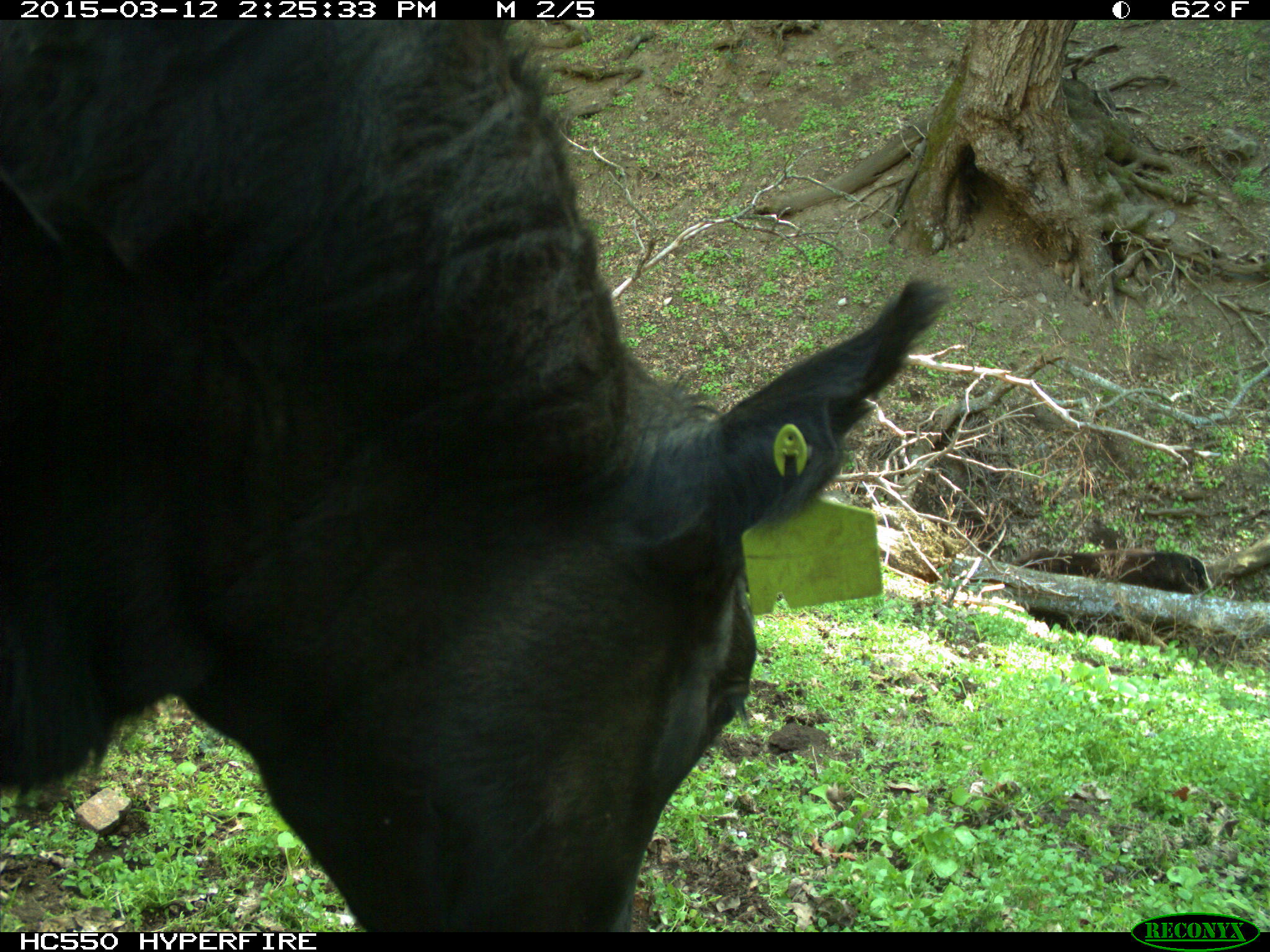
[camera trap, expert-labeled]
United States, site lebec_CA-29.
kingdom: Animalia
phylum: Chordata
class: Mammalia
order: Artiodactyla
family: Bovidae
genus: Bos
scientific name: Bos taurus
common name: domestic cow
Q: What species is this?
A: Bos taurus (domestic cow).